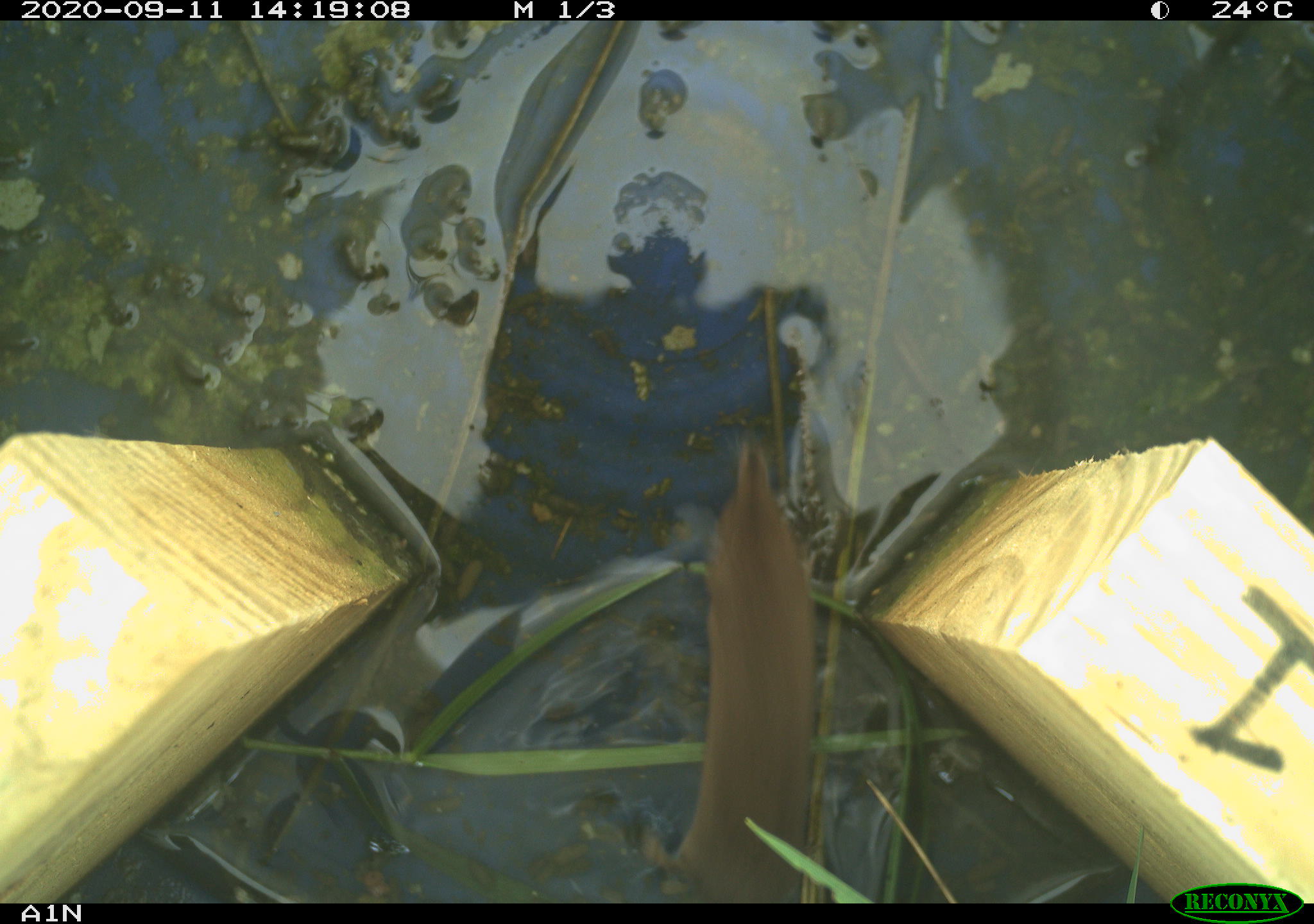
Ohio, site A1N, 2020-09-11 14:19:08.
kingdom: Animalia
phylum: Chordata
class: Mammalia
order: Eulipotyphla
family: Soricidae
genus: Sorex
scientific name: Sorex cinereus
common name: masked shrew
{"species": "masked shrew (Sorex cinereus)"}